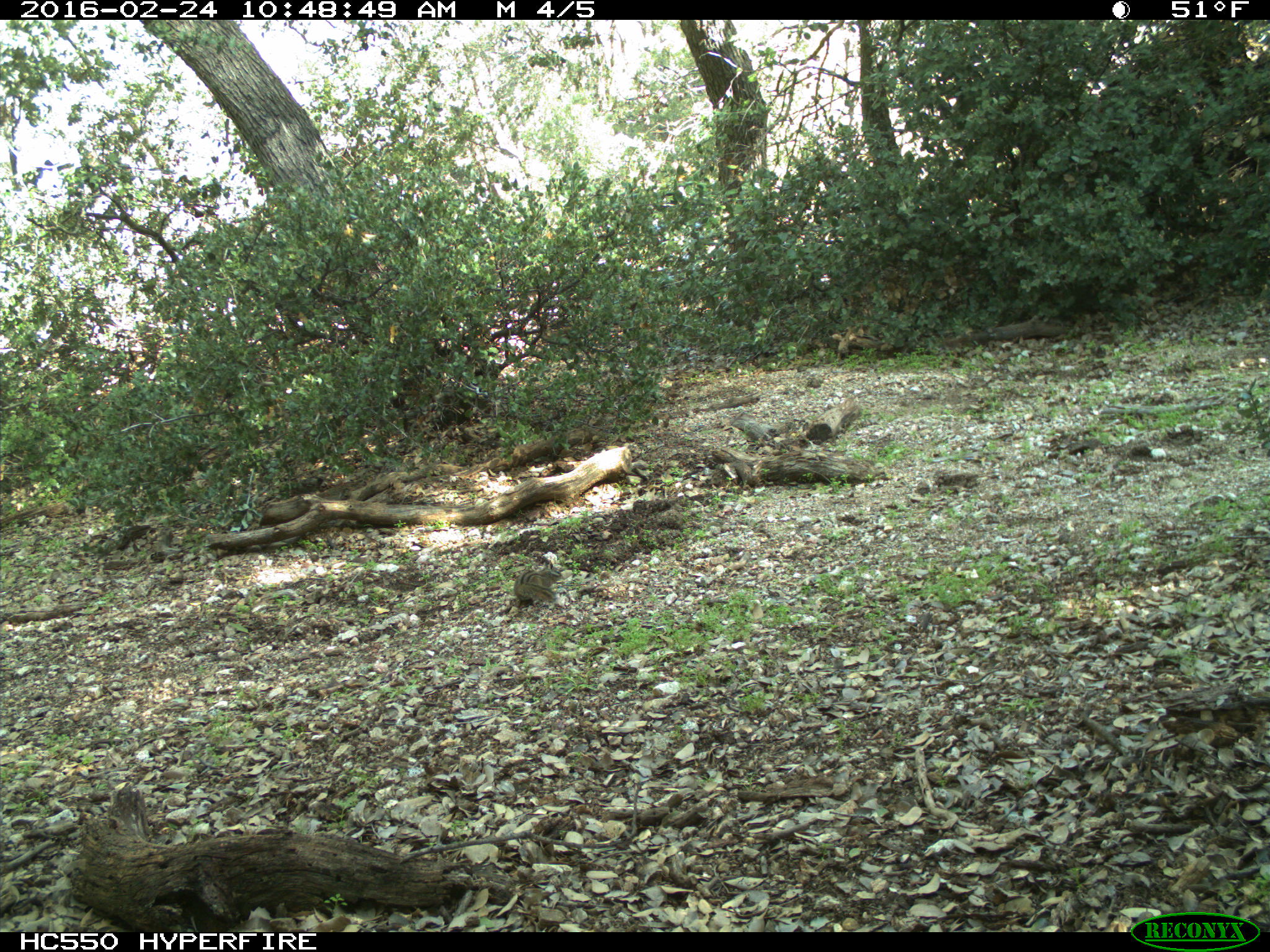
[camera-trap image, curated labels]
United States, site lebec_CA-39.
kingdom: Animalia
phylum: Chordata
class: Mammalia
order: Rodentia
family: Sciuridae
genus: Tamias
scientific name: Tamias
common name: chipmunk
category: unidentified chipmunk